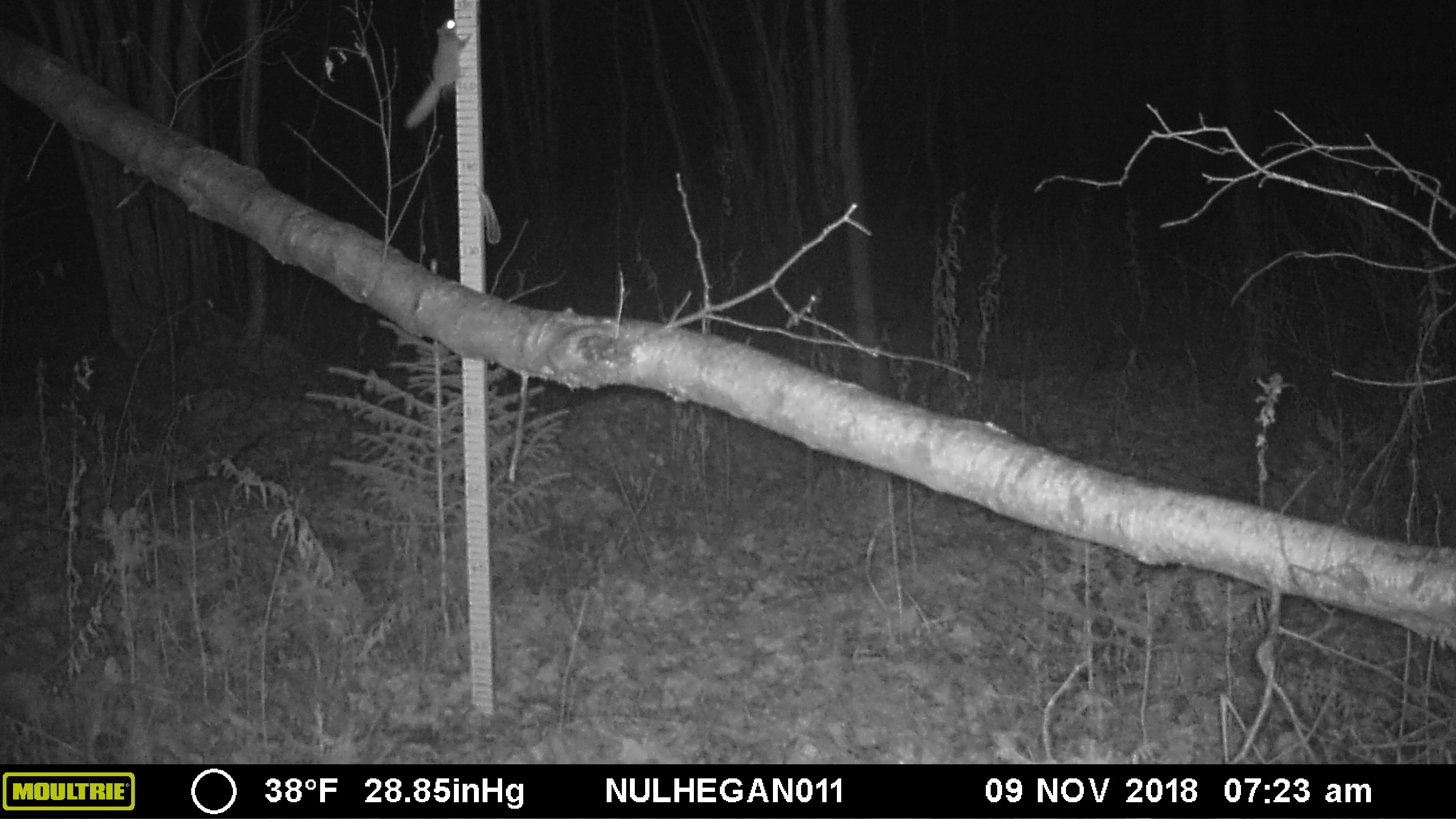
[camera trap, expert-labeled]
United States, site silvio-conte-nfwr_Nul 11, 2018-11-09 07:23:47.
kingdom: Animalia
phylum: Chordata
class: Mammalia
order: Rodentia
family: Sciuridae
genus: Glaucomys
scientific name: Glaucomys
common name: flying squirrel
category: flying squirrel sp.